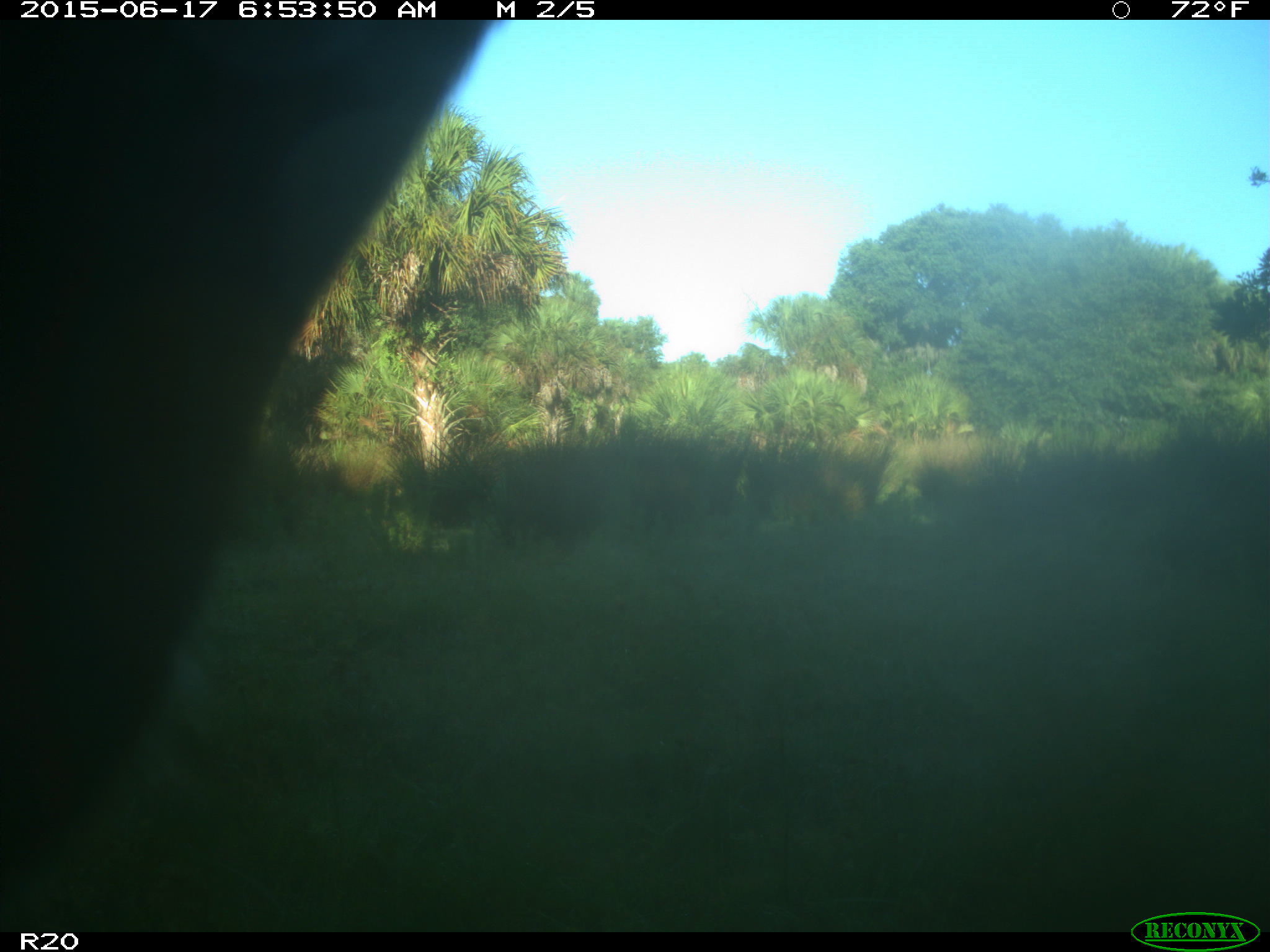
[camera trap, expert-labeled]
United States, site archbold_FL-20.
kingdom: Animalia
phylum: Chordata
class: Mammalia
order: Artiodactyla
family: Bovidae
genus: Bos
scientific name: Bos taurus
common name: domestic cow